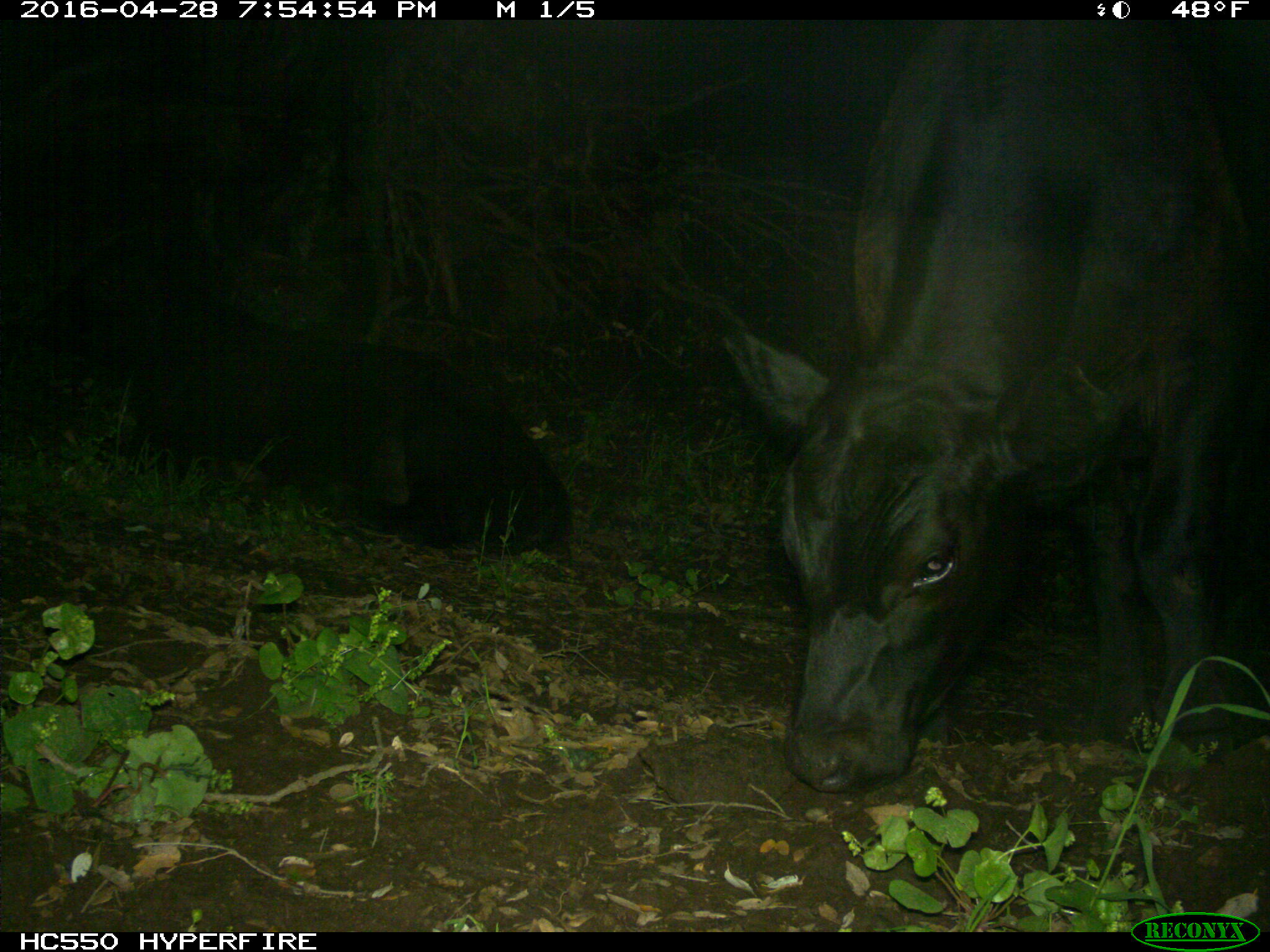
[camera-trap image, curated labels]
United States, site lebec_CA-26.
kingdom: Animalia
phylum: Chordata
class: Mammalia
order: Artiodactyla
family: Bovidae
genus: Bos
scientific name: Bos taurus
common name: domestic cow